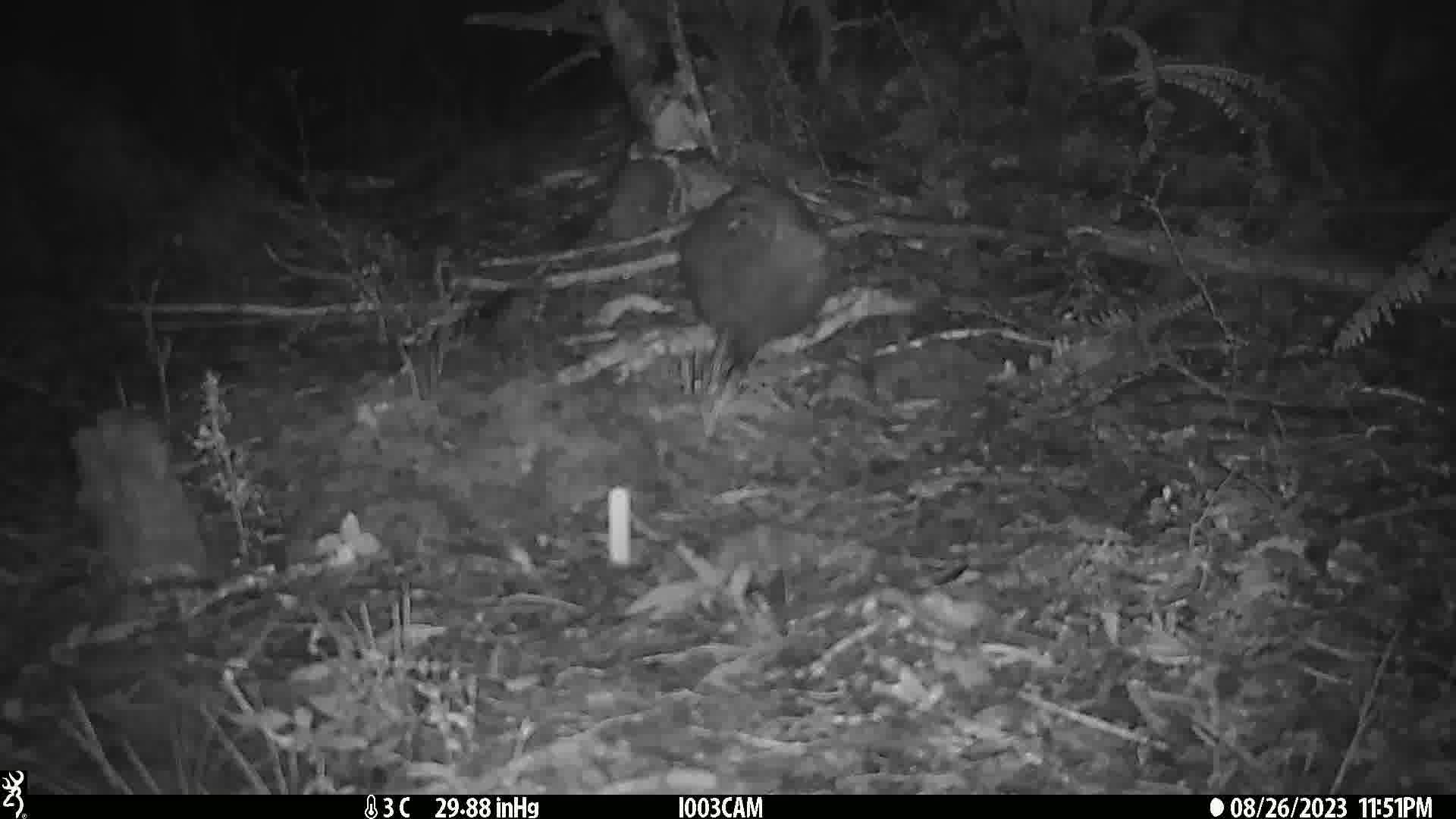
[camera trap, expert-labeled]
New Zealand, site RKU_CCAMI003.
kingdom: Animalia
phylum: Chordata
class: Mammalia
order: Diprotodontia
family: Phalangeridae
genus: Trichosurus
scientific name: Trichosurus vulpecula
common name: common brushtail possum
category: possum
Possum (common brushtail possum) (Trichosurus vulpecula).